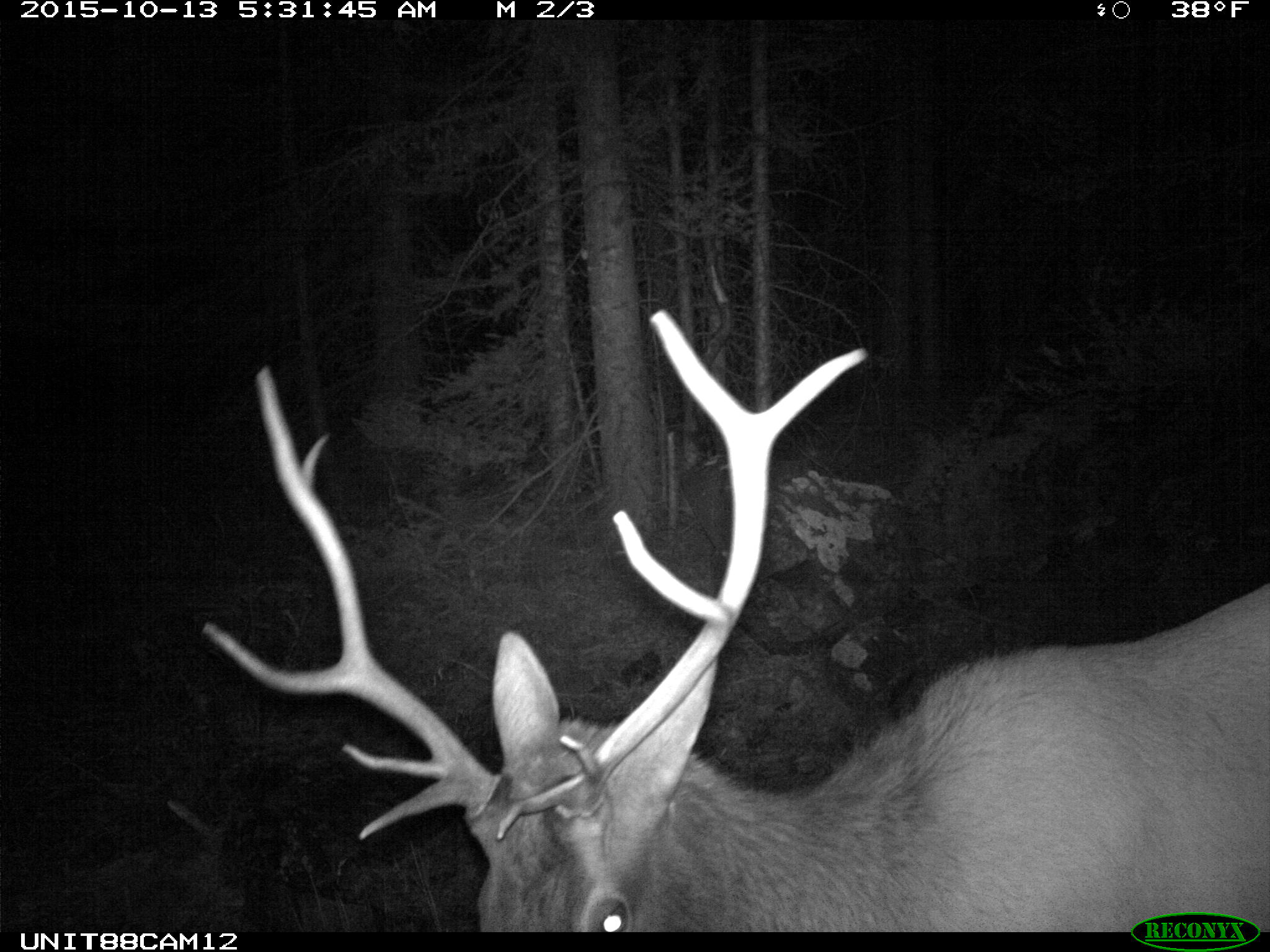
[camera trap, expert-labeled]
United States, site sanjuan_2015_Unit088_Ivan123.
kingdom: Animalia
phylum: Chordata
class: Mammalia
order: Artiodactyla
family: Cervidae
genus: Cervus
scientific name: Cervus elaphus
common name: red deer